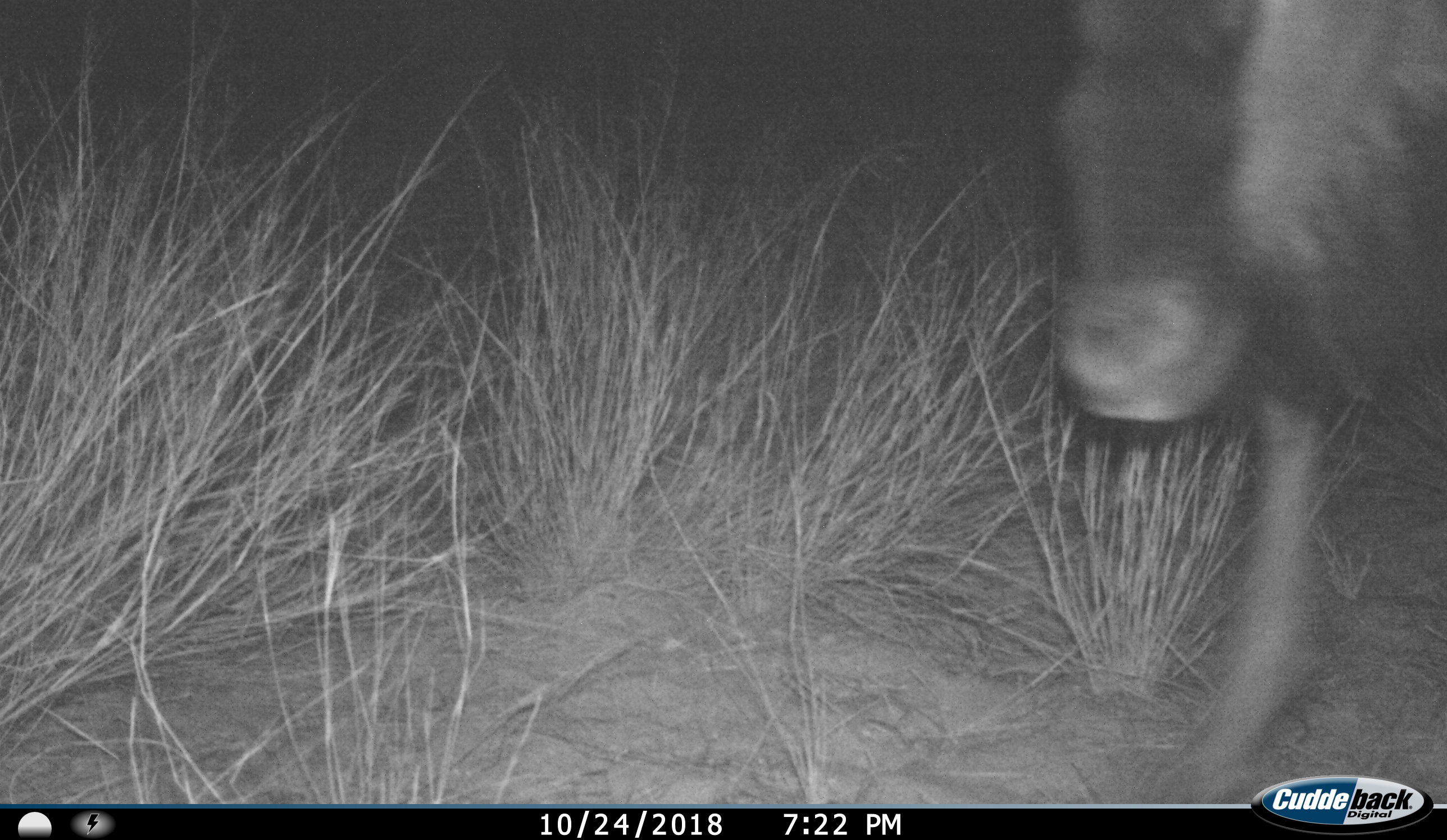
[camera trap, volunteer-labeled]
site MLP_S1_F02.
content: unidentified animal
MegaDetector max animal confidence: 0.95